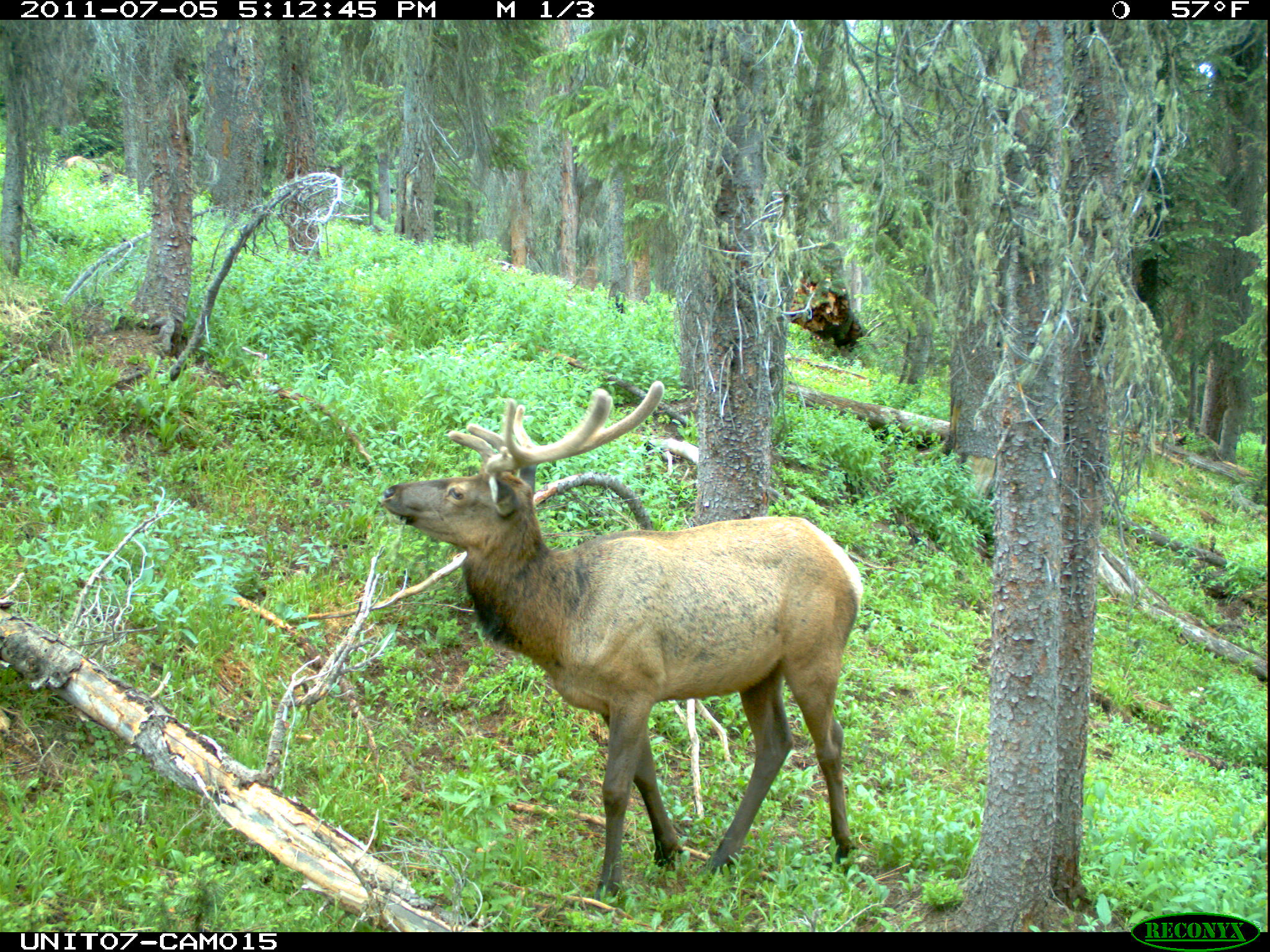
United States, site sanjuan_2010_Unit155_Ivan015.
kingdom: Animalia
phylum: Chordata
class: Mammalia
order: Artiodactyla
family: Cervidae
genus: Cervus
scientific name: Cervus elaphus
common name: red deer